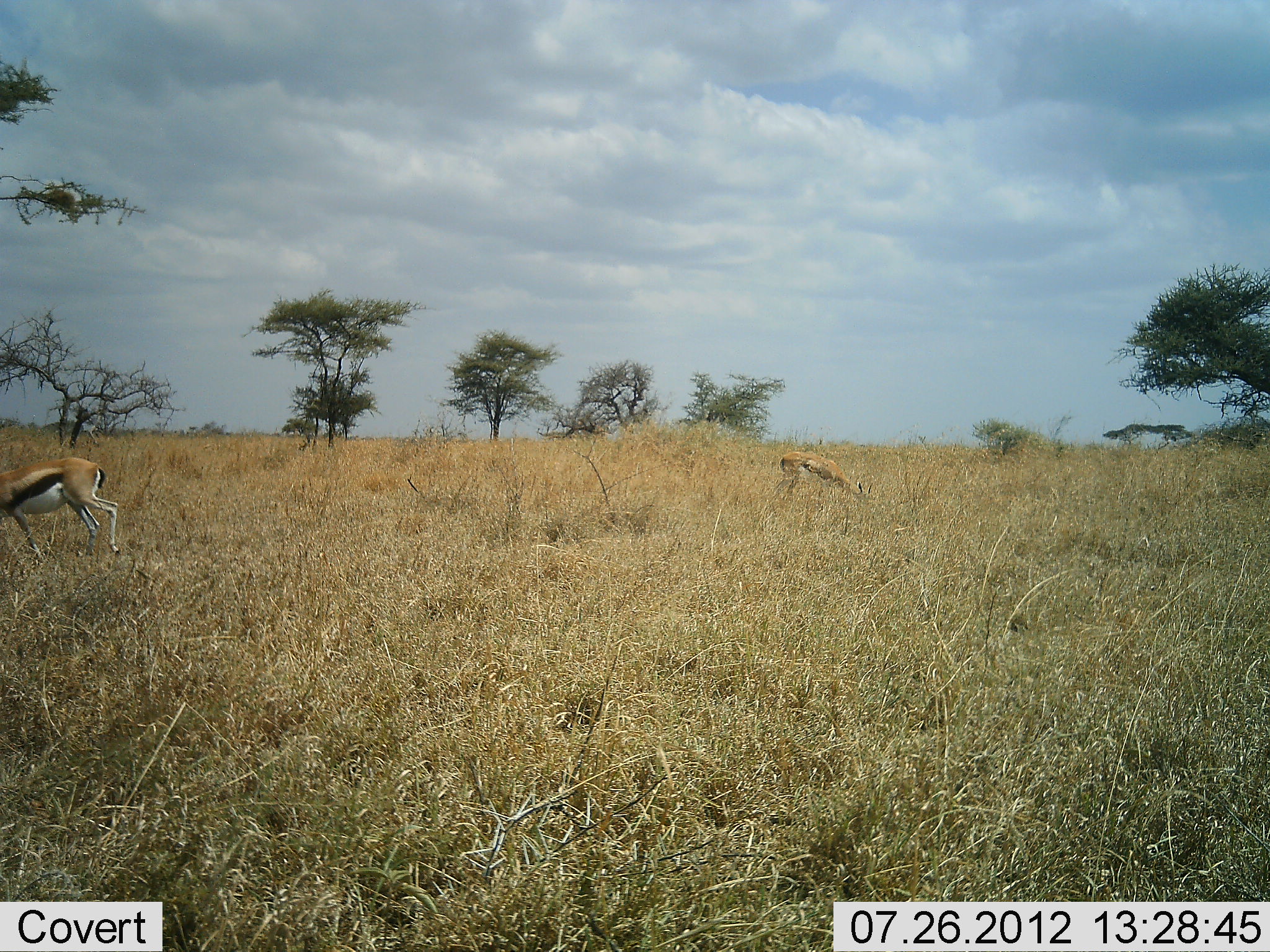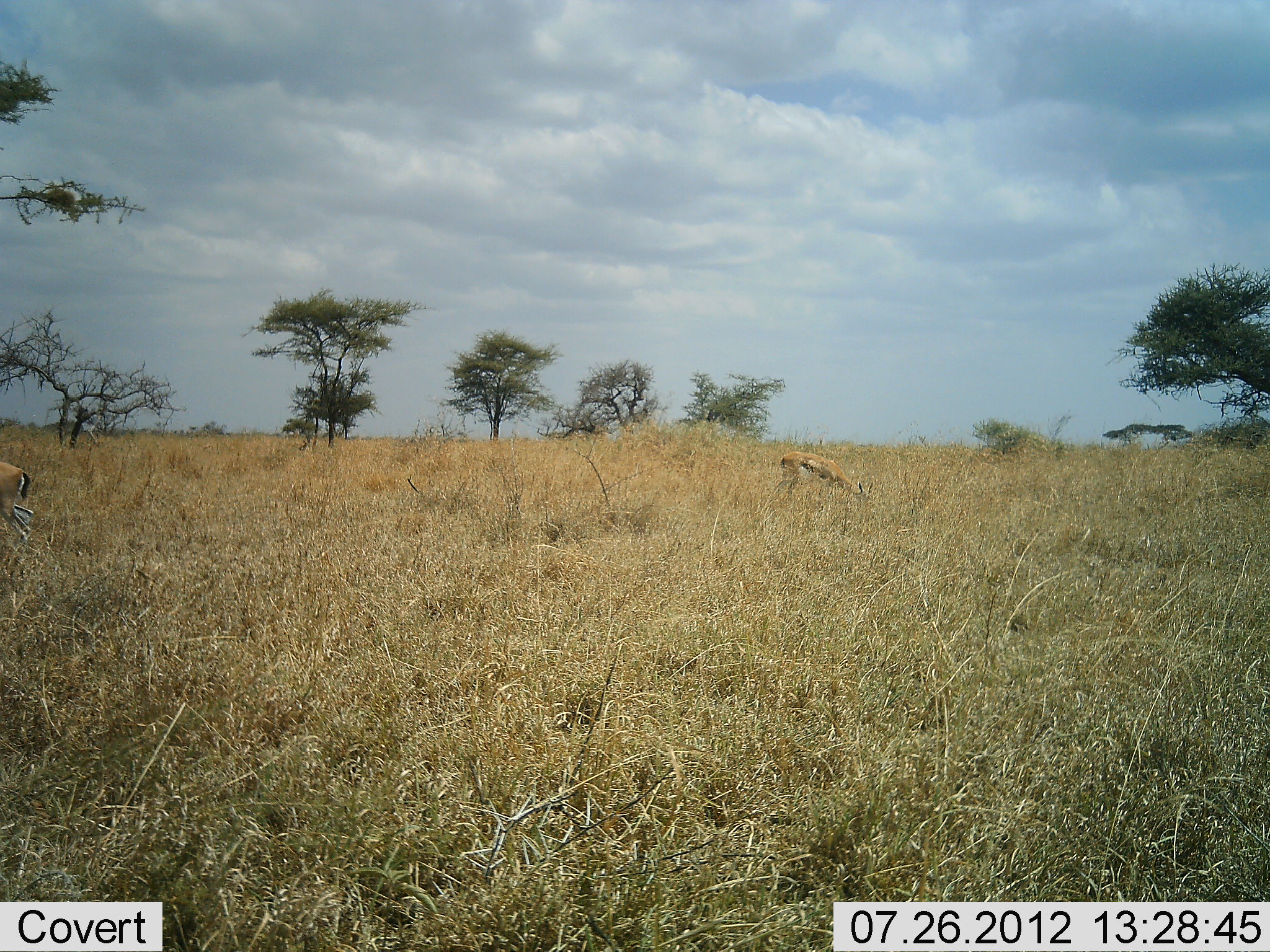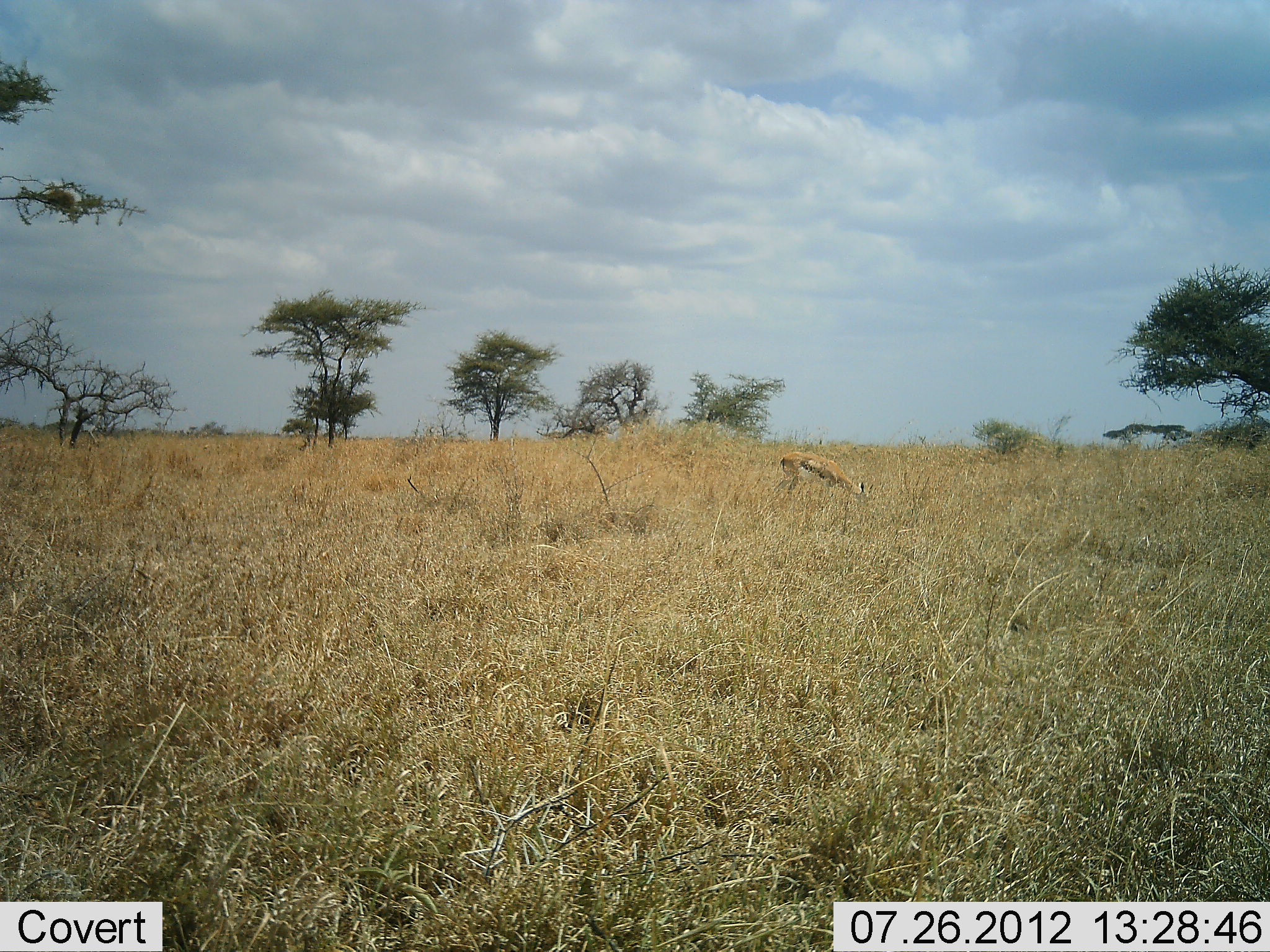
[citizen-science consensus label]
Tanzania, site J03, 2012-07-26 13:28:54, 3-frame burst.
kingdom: Animalia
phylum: Chordata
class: Mammalia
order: Artiodactyla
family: Bovidae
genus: Eudorcas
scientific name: Eudorcas thomsonii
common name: thomson's gazelle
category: gazellethomsons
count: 2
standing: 30%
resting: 0%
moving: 100%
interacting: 0%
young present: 0%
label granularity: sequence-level